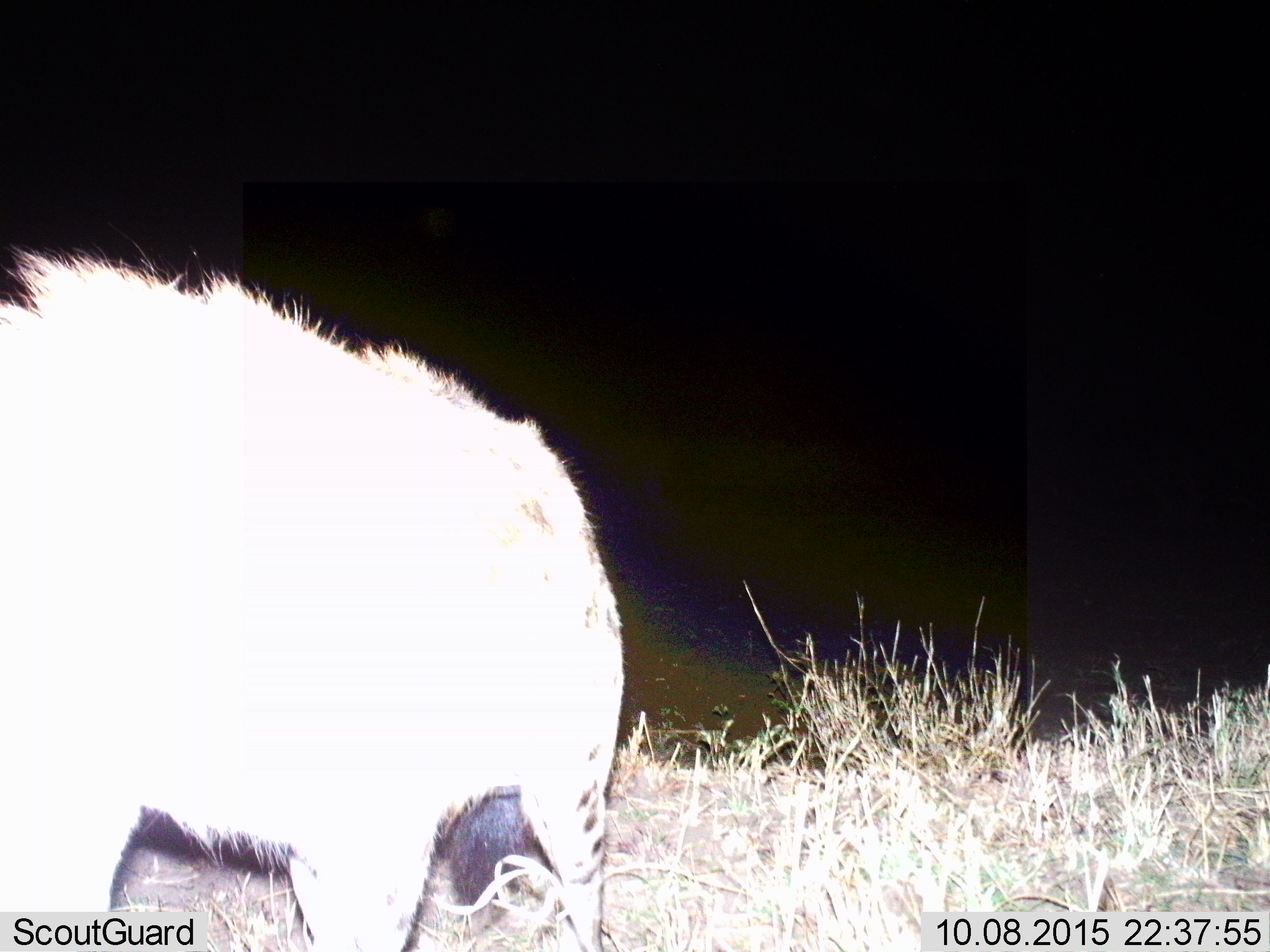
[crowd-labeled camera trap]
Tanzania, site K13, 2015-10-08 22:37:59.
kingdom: Animalia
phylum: Chordata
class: Mammalia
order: Carnivora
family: Hyaenidae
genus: Crocuta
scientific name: Crocuta crocuta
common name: spotted hyena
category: hyenaspotted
Hyenaspotted (spotted hyena) (Crocuta crocuta), count 1. Behavior (volunteer vote fractions): standing 67%, resting 0%, moving 33%, interacting 0%. Young present (vote fraction): 0%. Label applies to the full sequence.